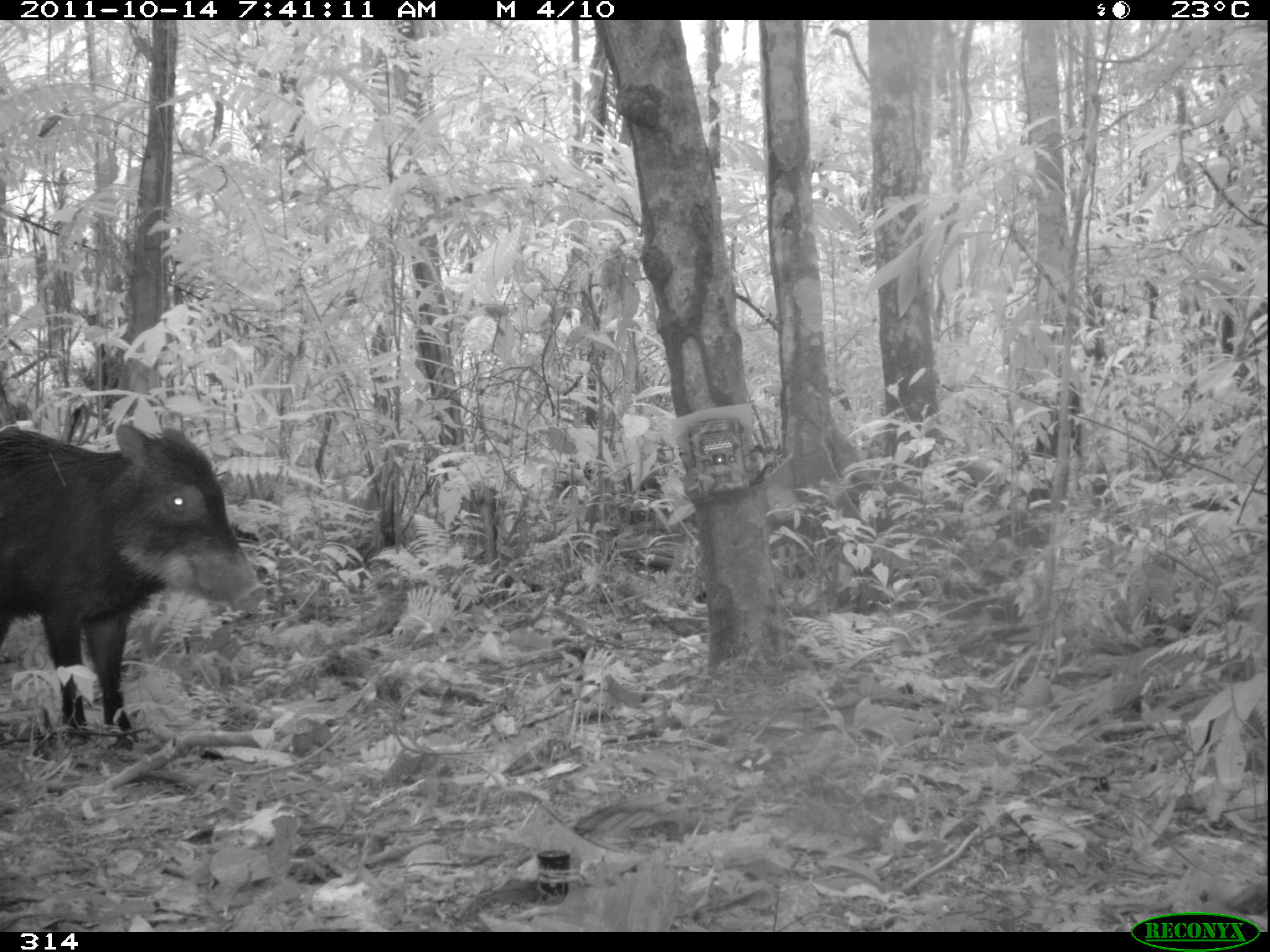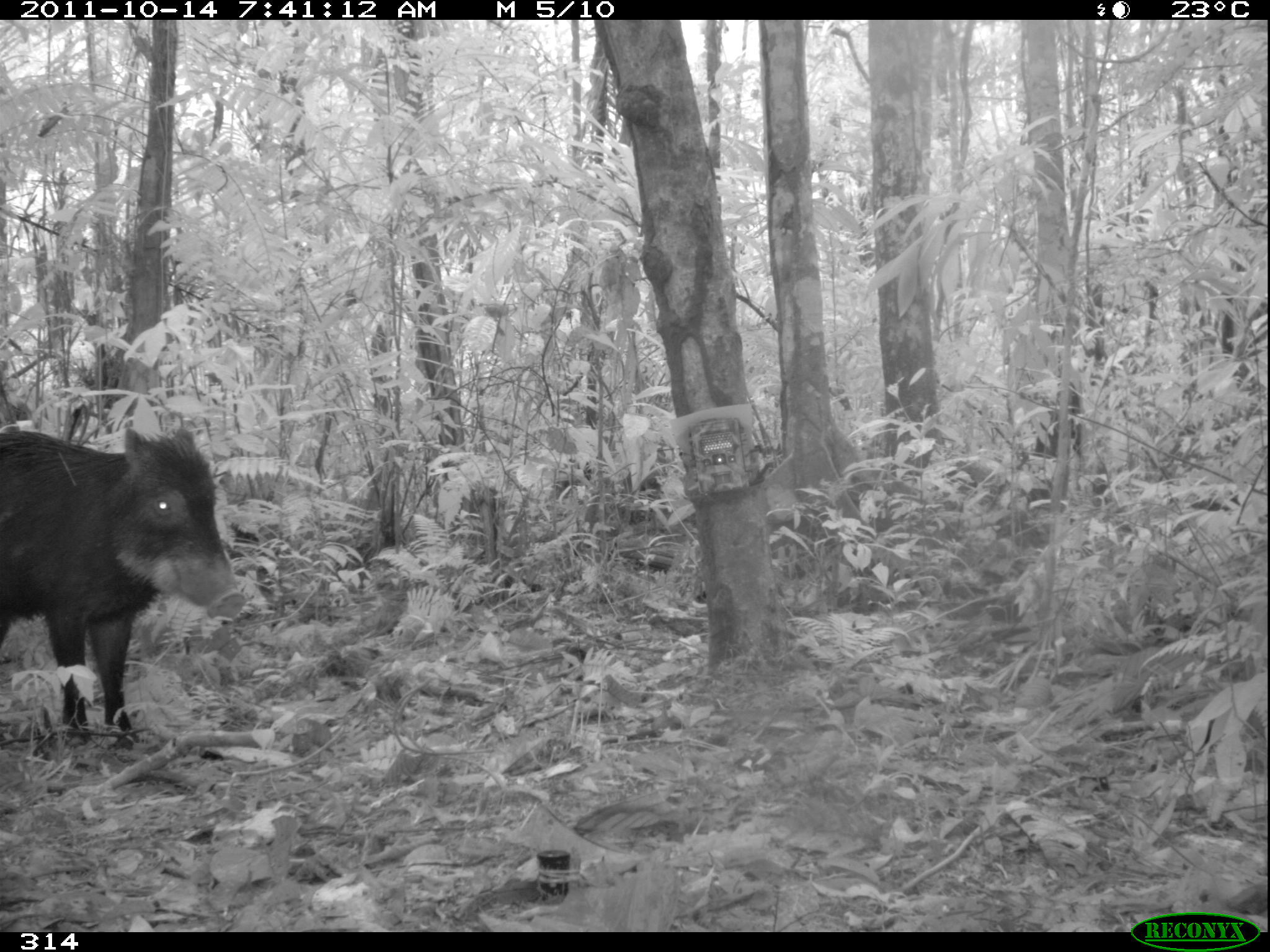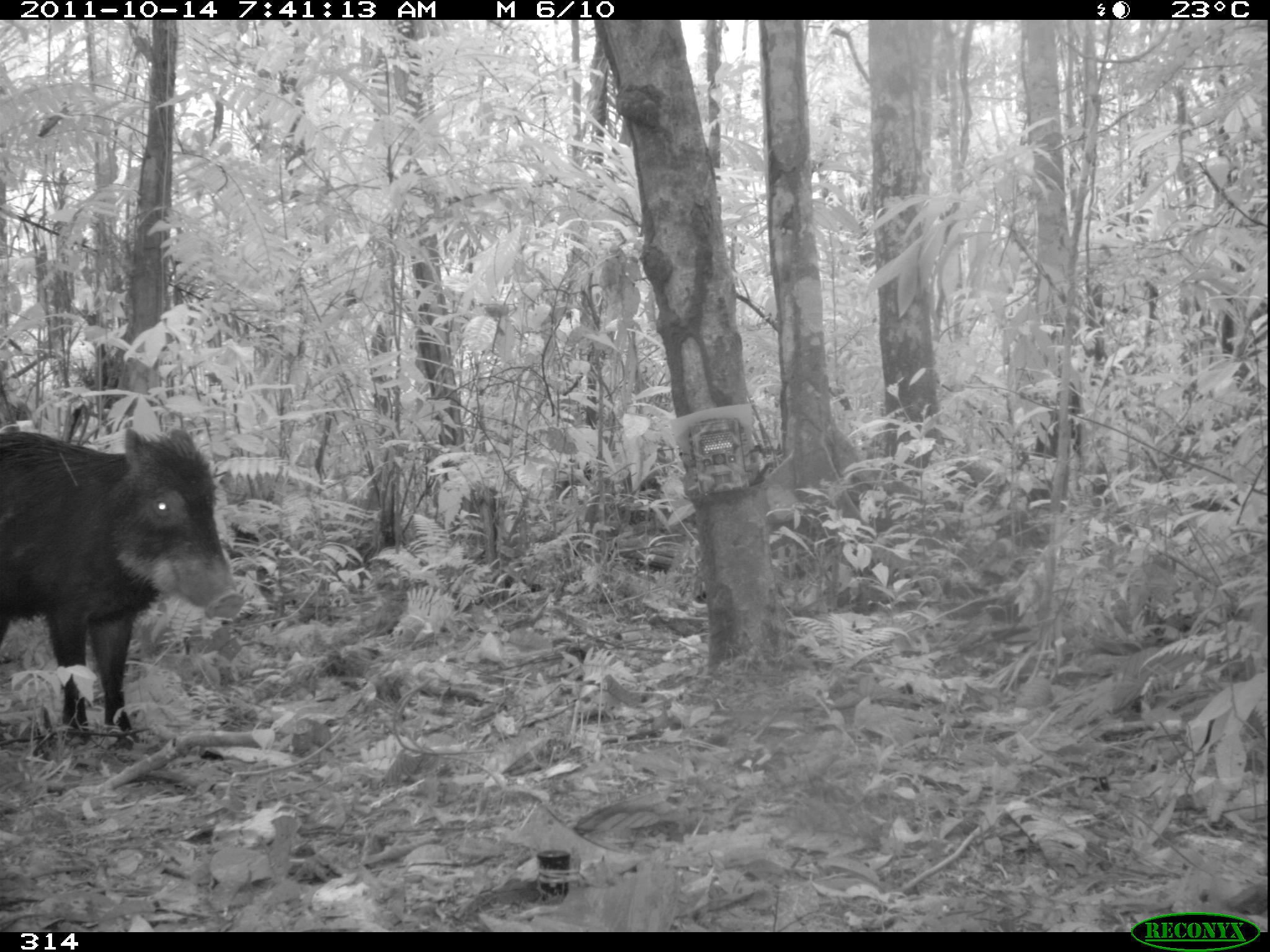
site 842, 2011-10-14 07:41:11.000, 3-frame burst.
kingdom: Animalia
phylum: Chordata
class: Mammalia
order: Artiodactyla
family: Tayassuidae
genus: Tayassu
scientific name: Tayassu pecari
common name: white-lipped peccary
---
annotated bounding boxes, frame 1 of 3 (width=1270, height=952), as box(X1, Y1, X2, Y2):
tayassu pecari: box(0, 419, 267, 750)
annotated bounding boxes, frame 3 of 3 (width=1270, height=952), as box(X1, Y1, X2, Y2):
tayassu pecari: box(2, 420, 246, 743)